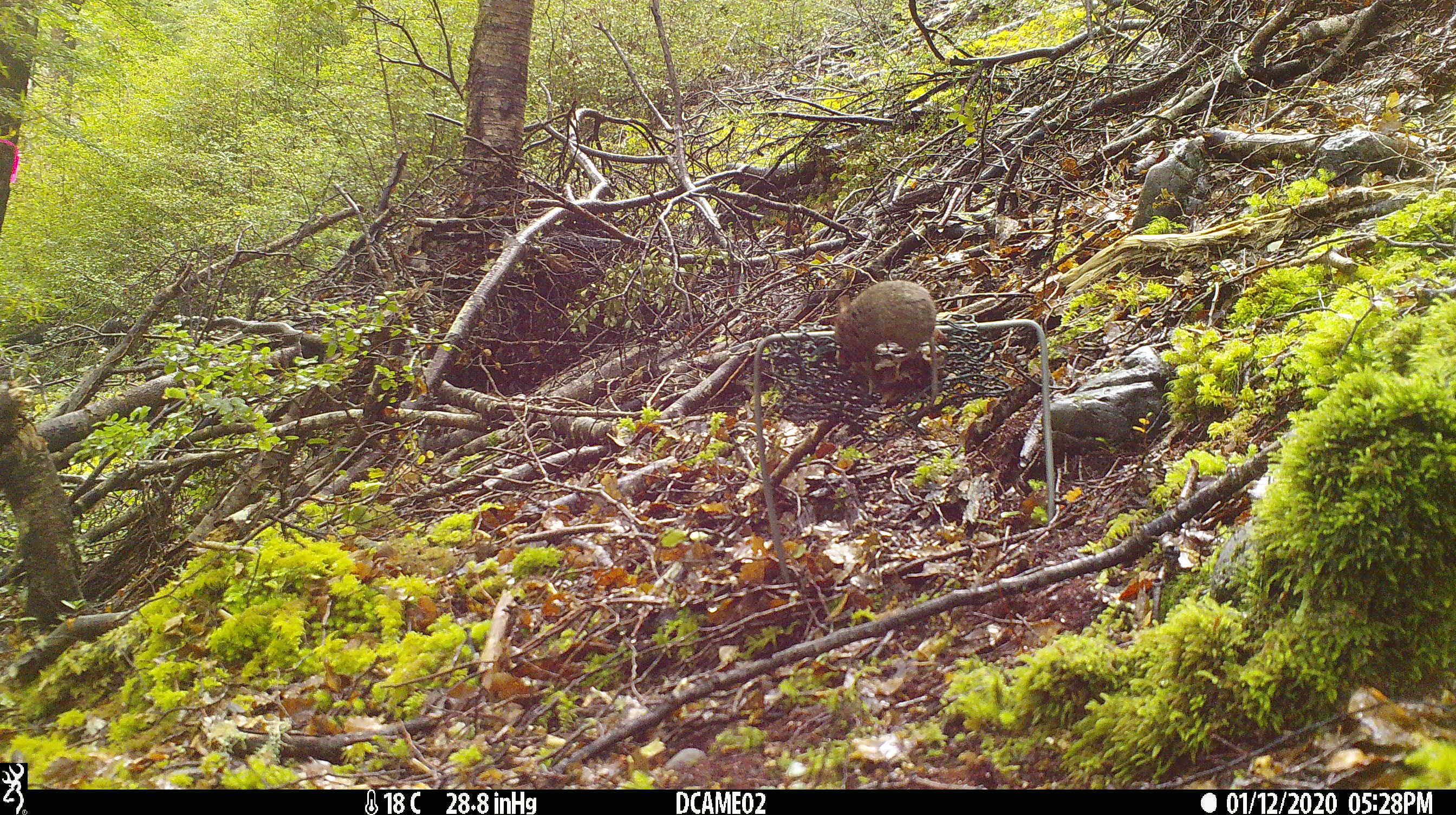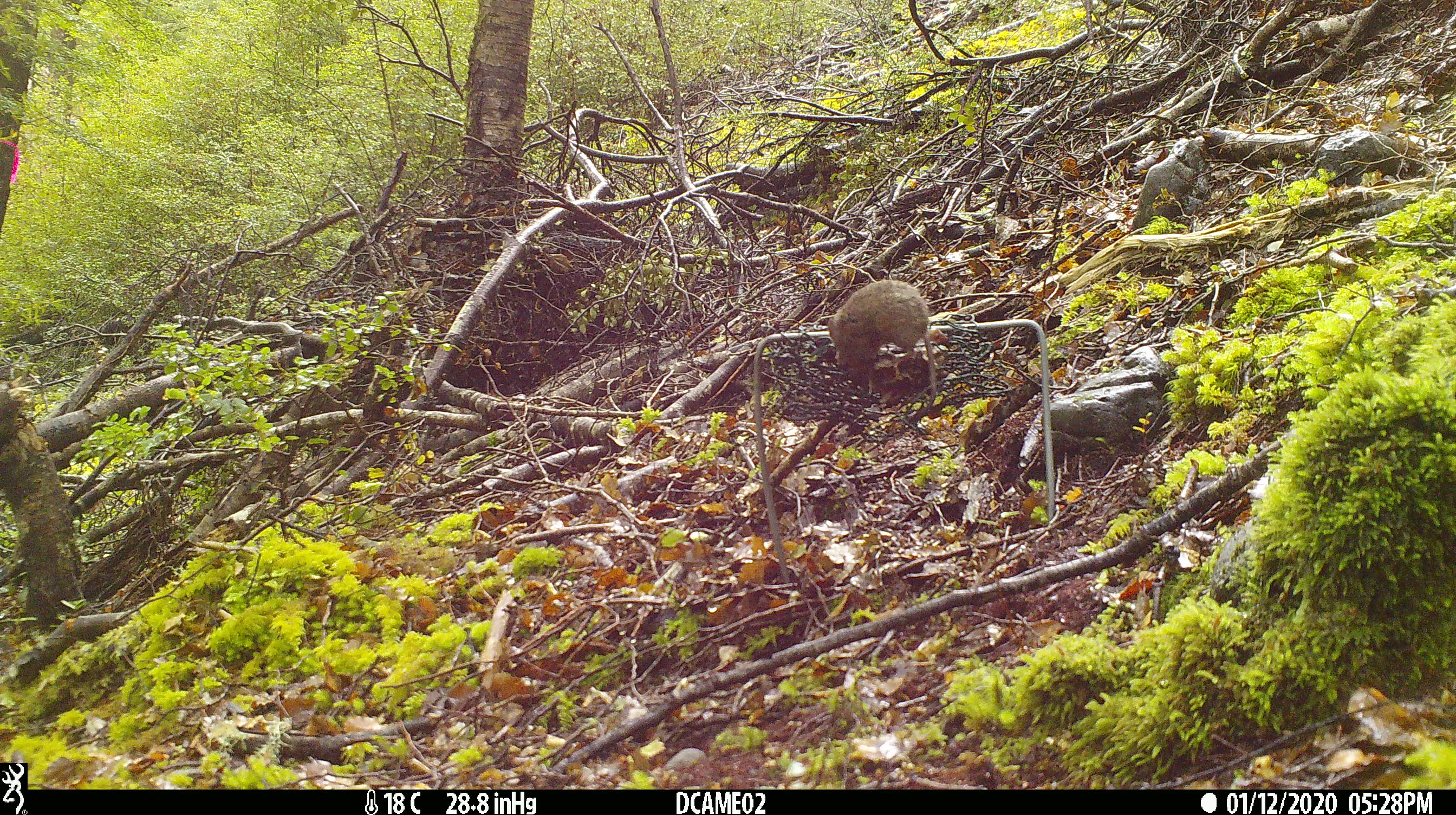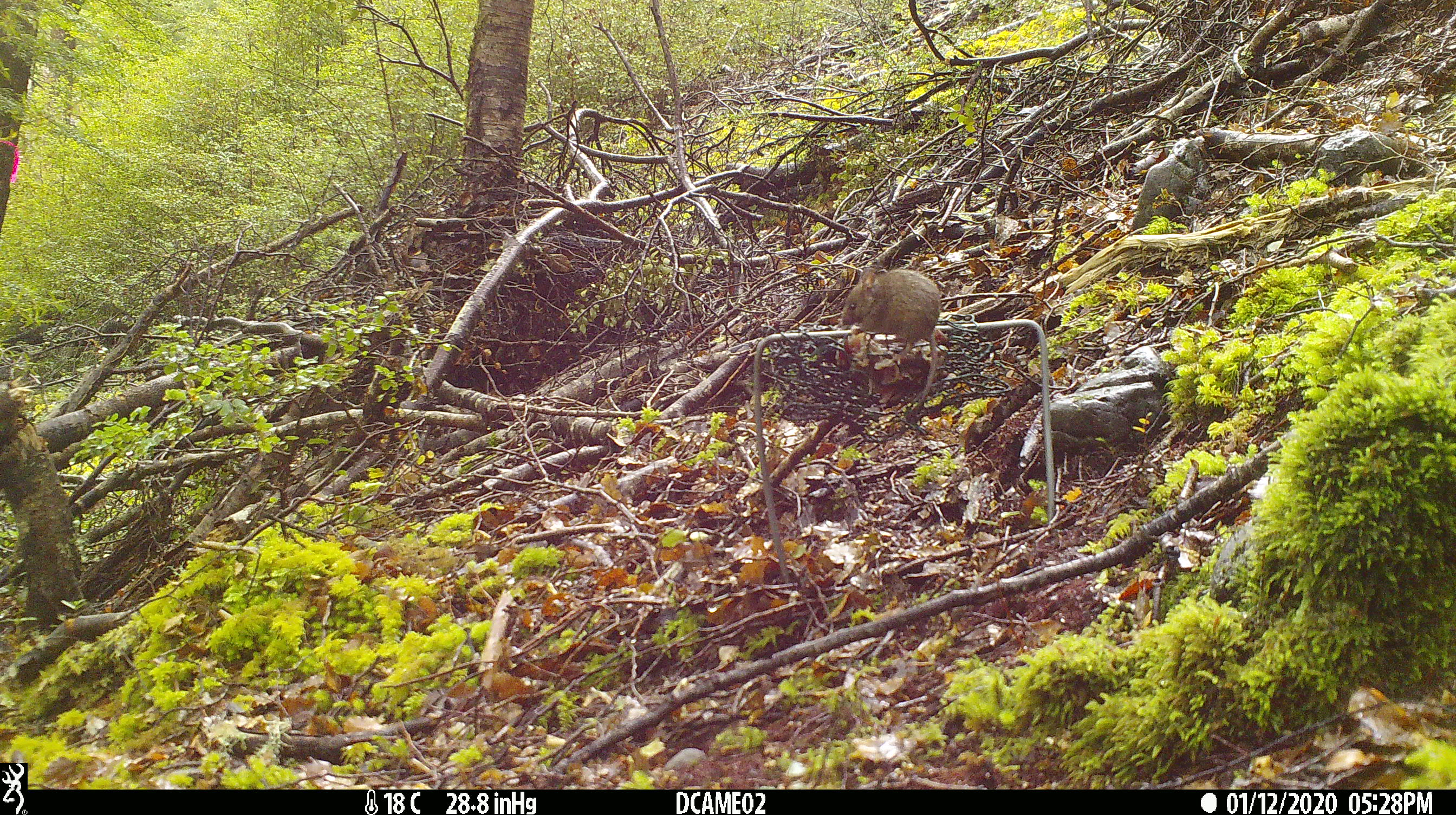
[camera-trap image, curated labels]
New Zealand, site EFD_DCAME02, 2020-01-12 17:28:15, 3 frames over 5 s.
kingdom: Animalia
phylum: Chordata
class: Mammalia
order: Rodentia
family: Muridae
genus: Mus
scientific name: Mus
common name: mouse